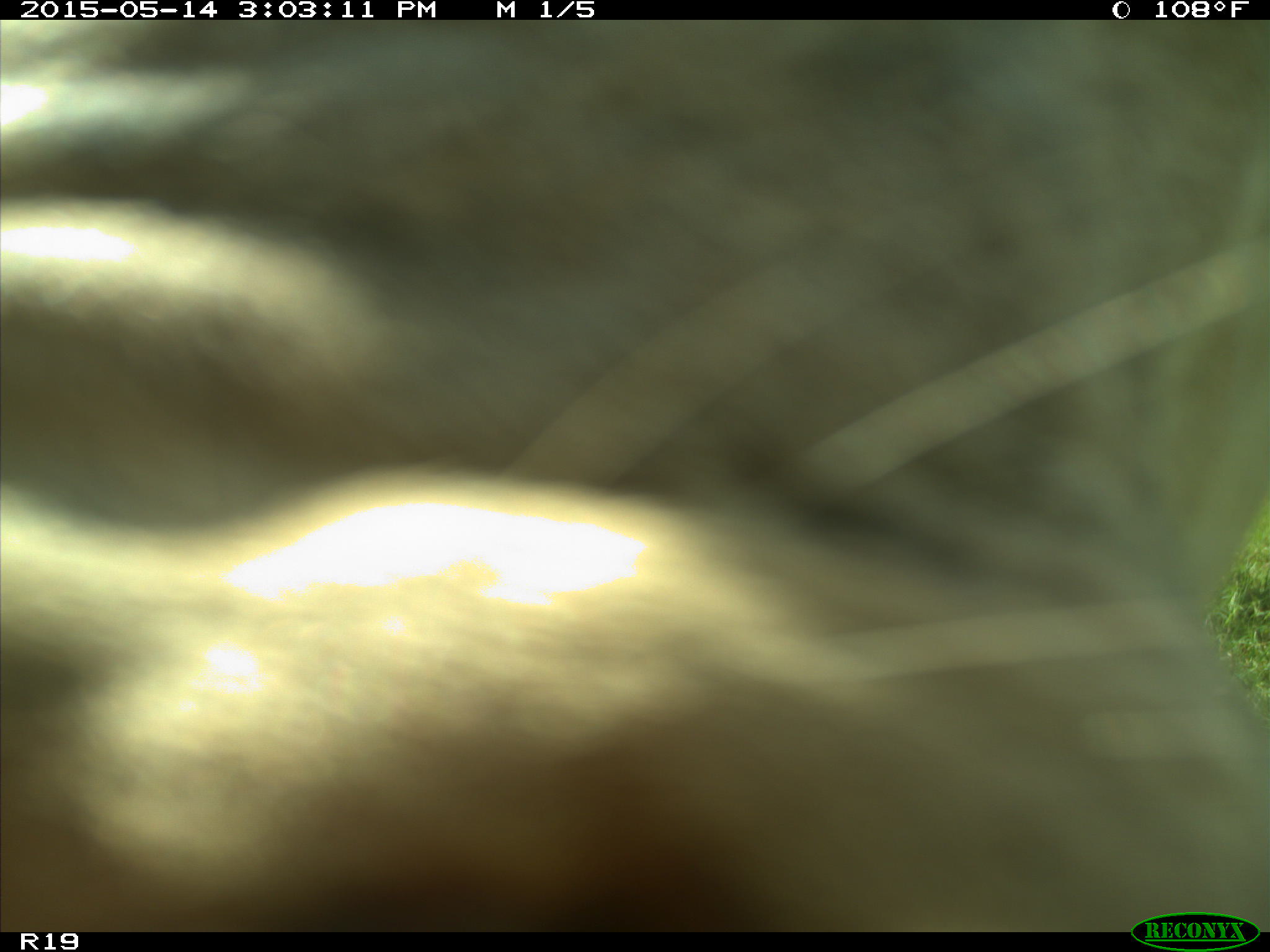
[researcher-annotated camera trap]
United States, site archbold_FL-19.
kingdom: Animalia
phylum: Chordata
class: Mammalia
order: Artiodactyla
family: Bovidae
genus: Bos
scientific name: Bos taurus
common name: domestic cow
Bos taurus (domestic cow).